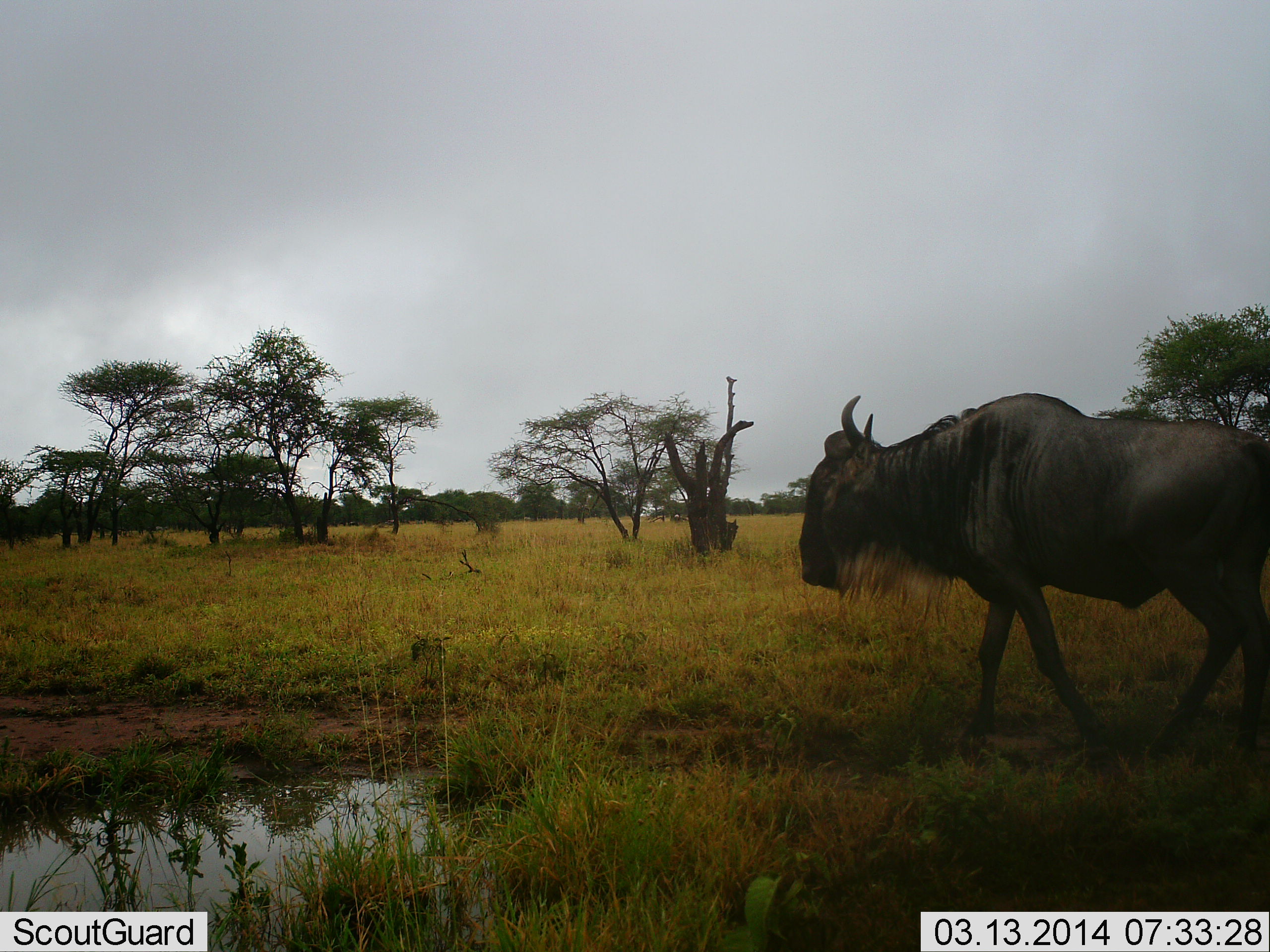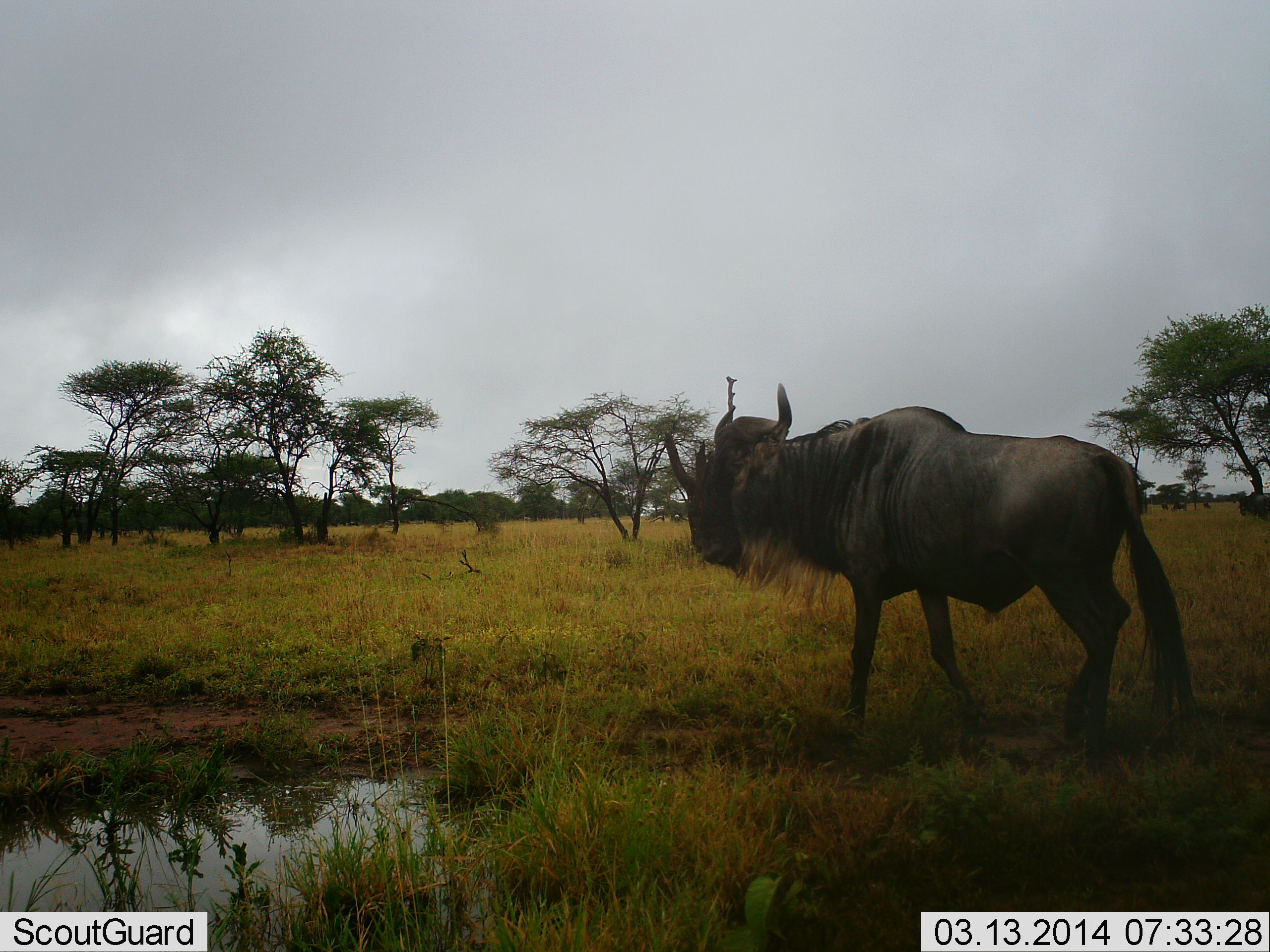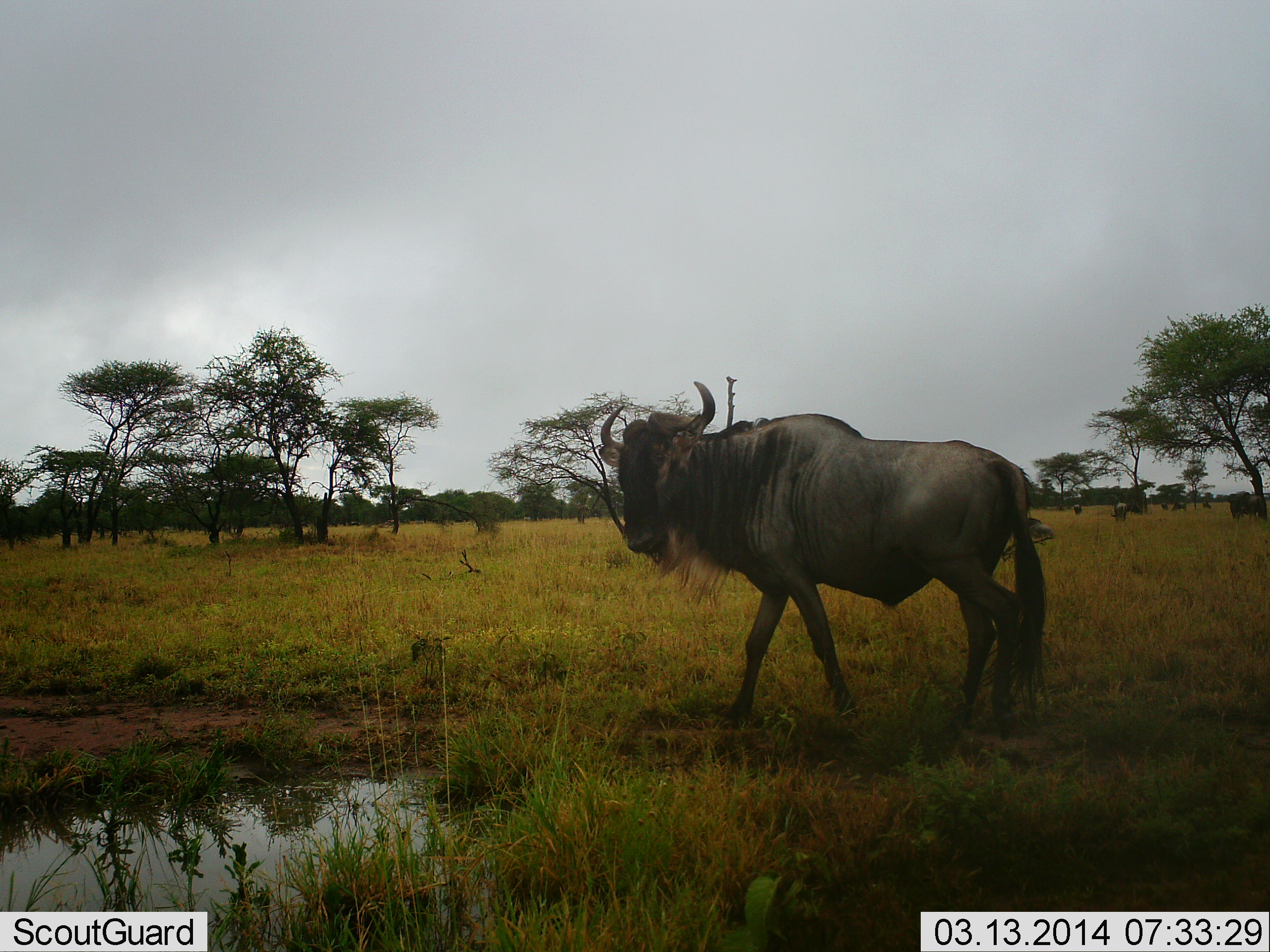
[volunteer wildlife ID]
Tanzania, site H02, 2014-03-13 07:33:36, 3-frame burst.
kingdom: Animalia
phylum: Chordata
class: Mammalia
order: Artiodactyla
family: Bovidae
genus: Connochaetes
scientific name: Connochaetes taurinus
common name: blue wildebeest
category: wildebeest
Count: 2.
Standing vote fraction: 10%.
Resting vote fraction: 0%.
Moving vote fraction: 90%.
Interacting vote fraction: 0%.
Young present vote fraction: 0%.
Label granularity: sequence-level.